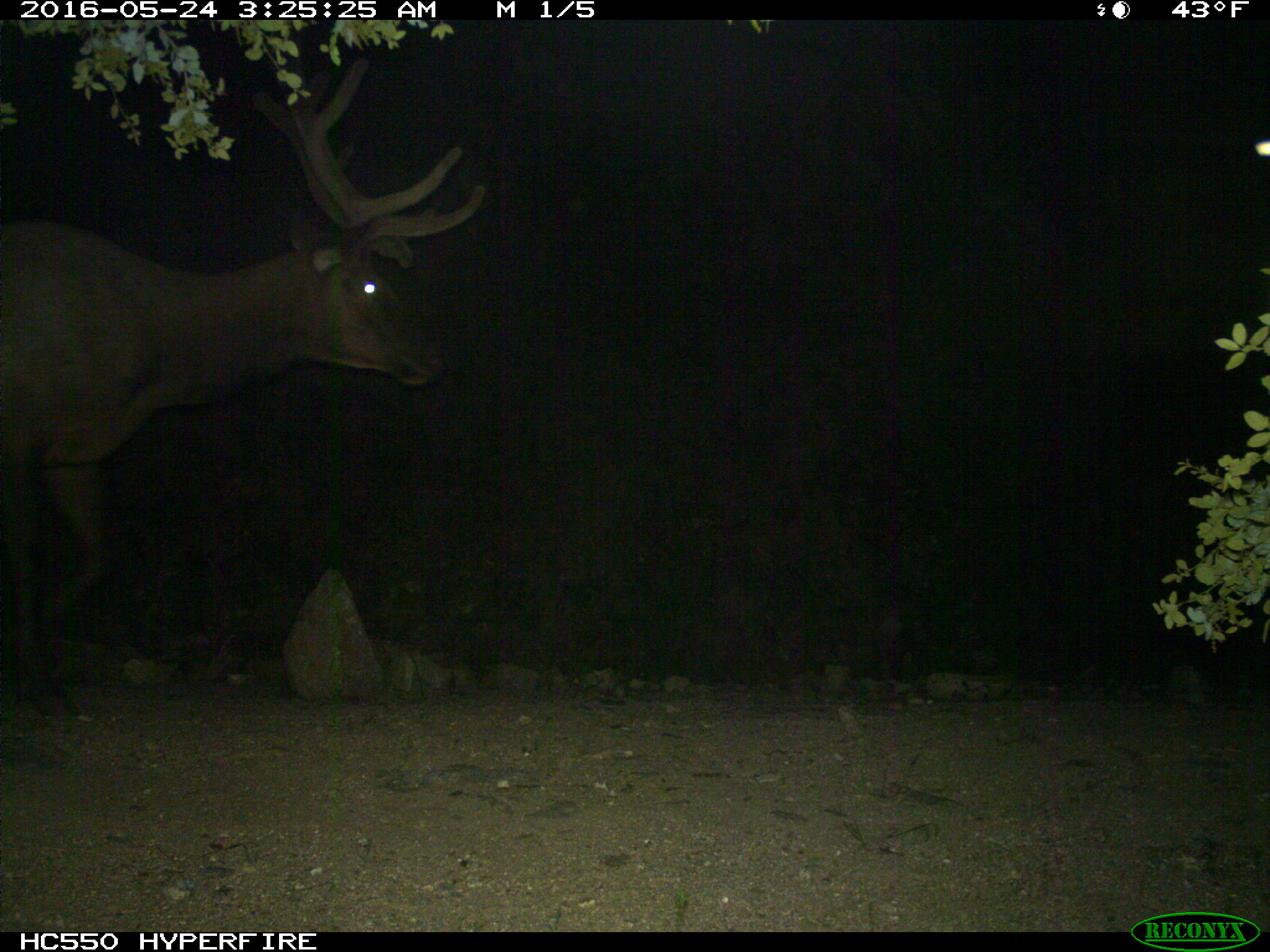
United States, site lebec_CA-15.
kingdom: Animalia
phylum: Chordata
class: Mammalia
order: Artiodactyla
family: Cervidae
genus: Cervus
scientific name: Cervus canadensis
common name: elk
Cervus canadensis (elk).